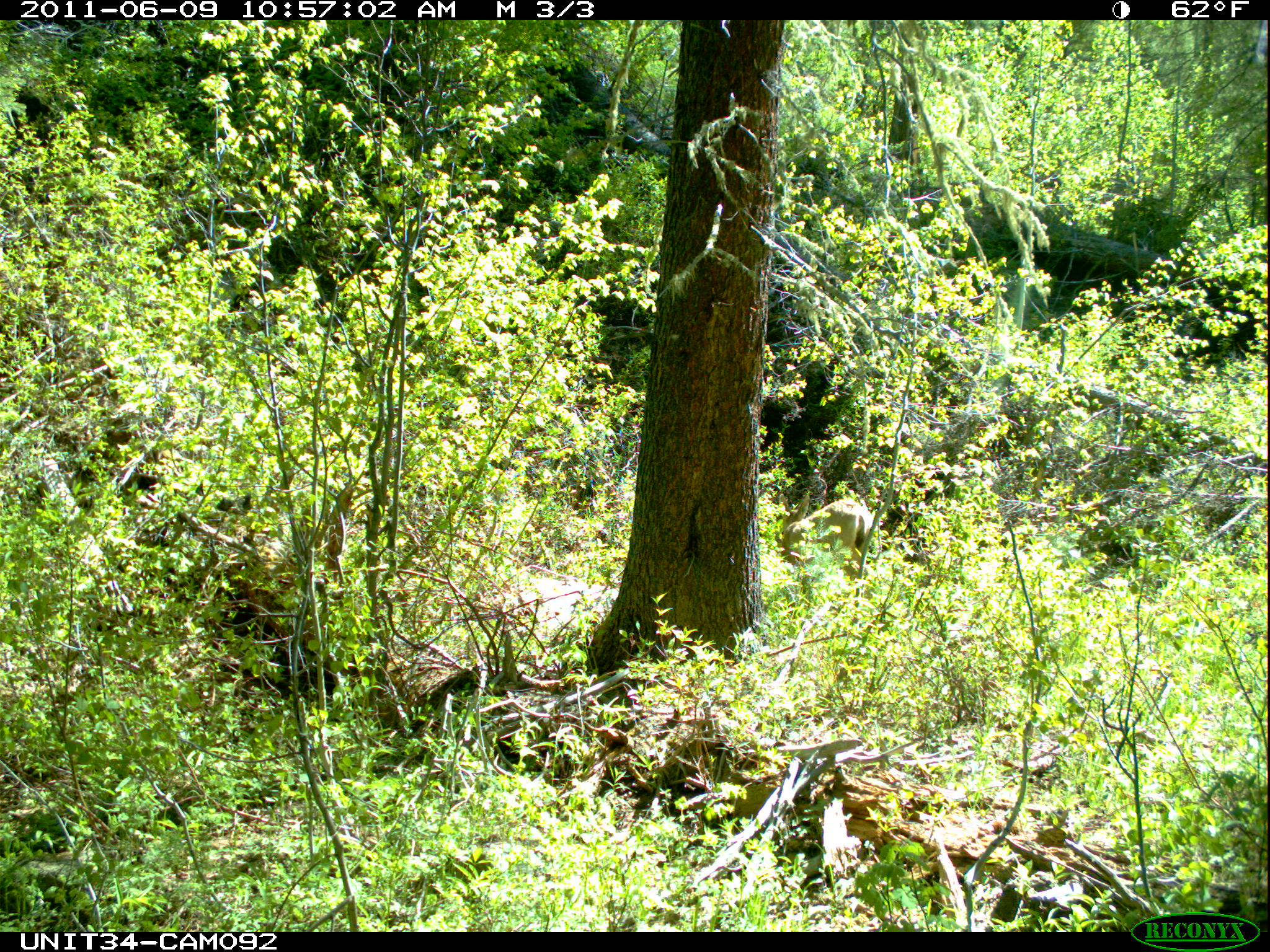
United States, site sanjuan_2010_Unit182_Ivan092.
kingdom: Animalia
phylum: Chordata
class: Mammalia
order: Artiodactyla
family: Cervidae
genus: Odocoileus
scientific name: Odocoileus hemionus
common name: mule deer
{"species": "Odocoileus hemionus (mule deer)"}